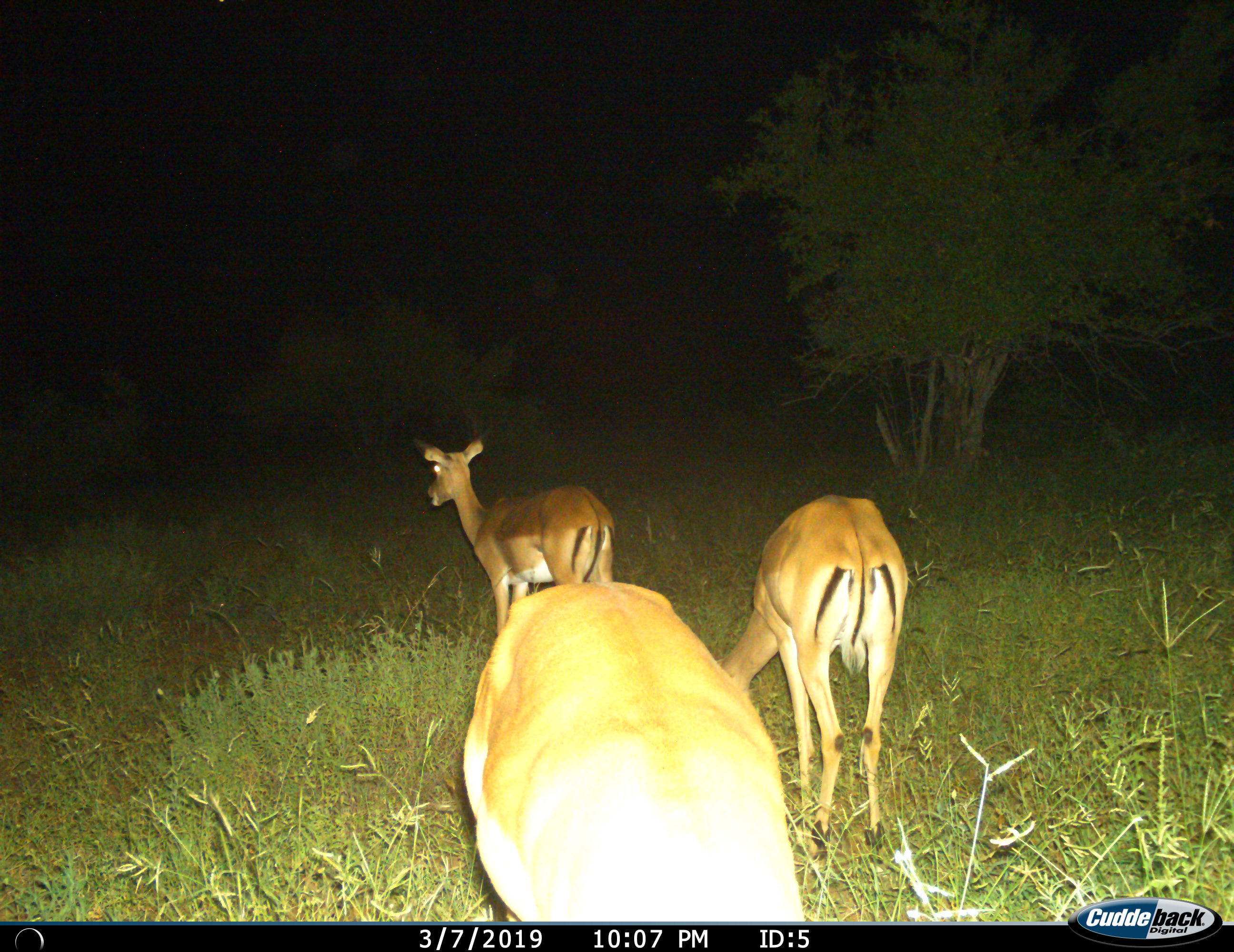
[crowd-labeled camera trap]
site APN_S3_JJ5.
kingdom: Animalia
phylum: Chordata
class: Mammalia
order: Artiodactyla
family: Bovidae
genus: Aepyceros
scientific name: Aepyceros melampus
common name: impala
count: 3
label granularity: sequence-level